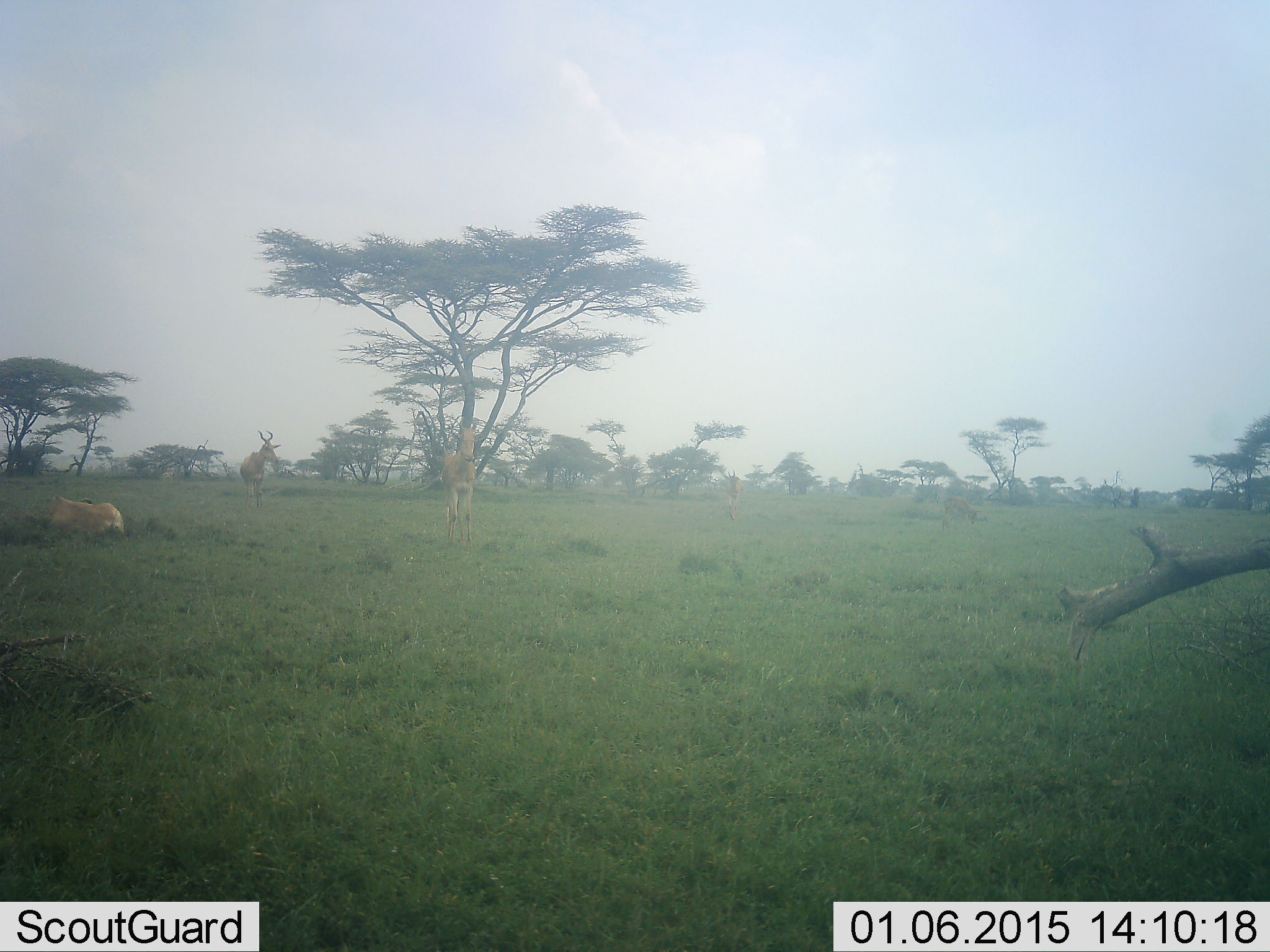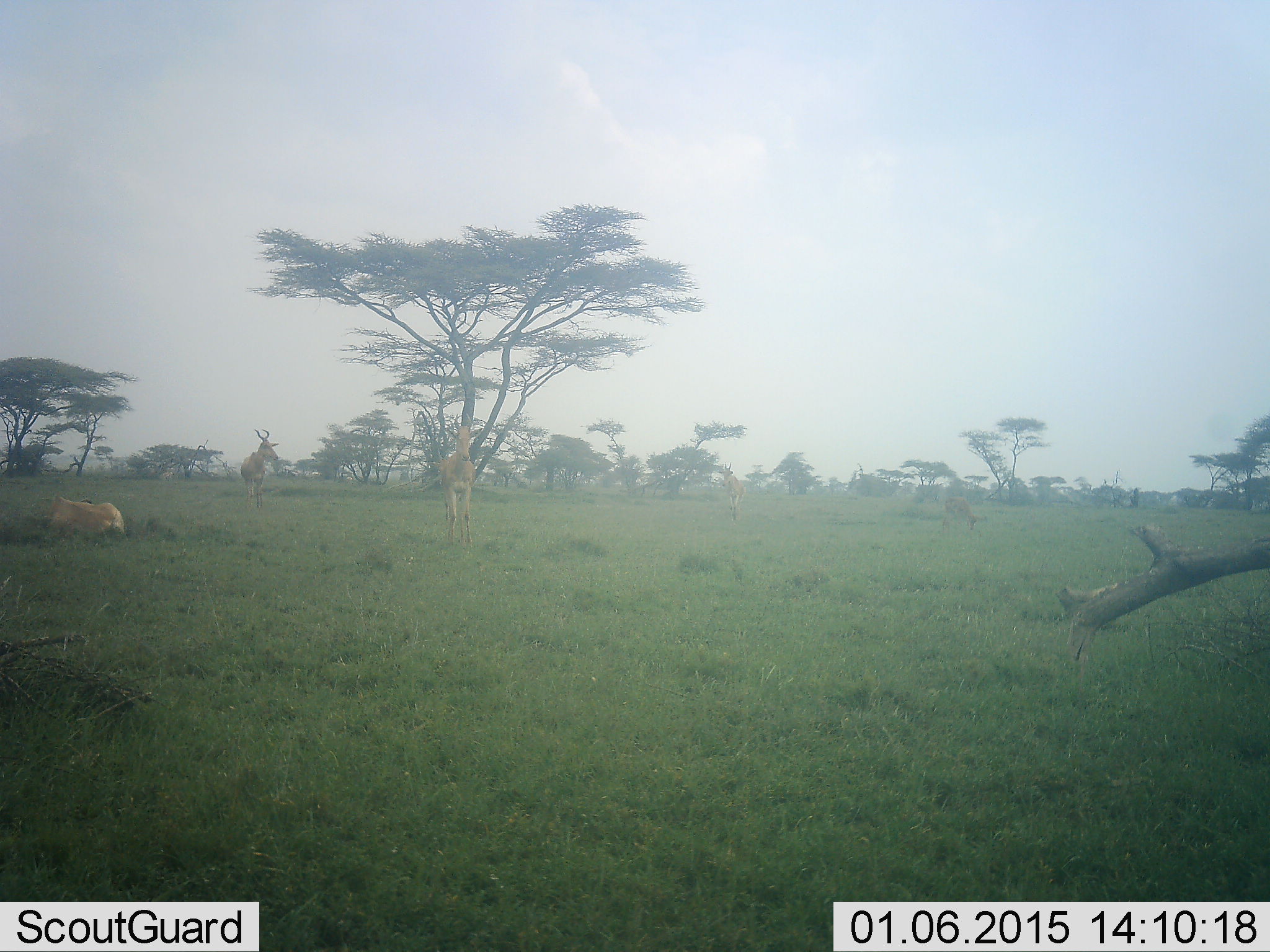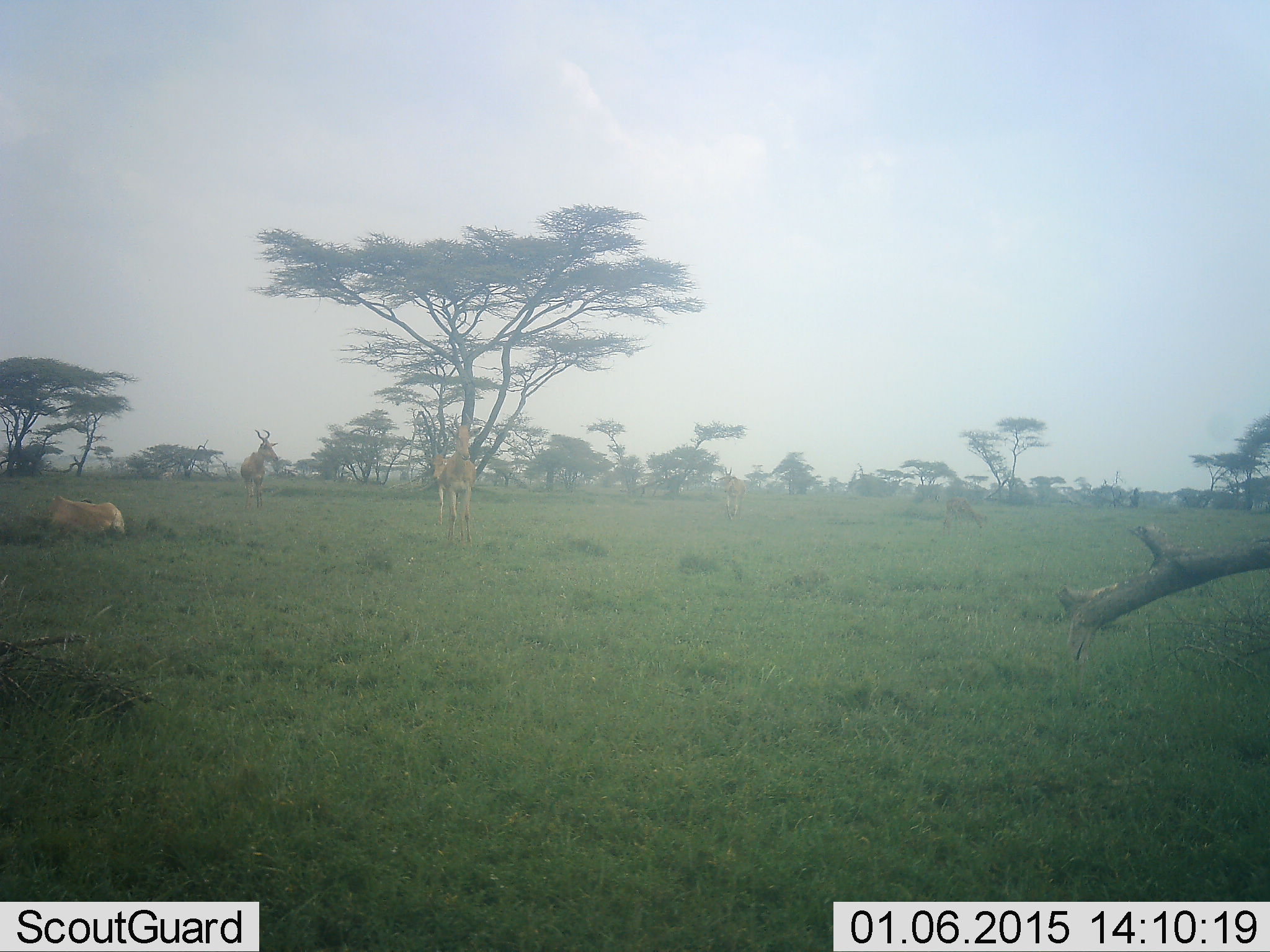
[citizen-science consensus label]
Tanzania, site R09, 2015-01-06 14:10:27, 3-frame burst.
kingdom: Animalia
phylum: Chordata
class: Mammalia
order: Artiodactyla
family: Bovidae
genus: Alcelaphus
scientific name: Alcelaphus buselaphus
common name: hartebeest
Hartebeest (Alcelaphus buselaphus), count 3. Behavior (volunteer vote fractions): standing 90%, resting 60%, moving 20%, interacting 0%. Young present (vote fraction): 0%. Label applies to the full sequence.